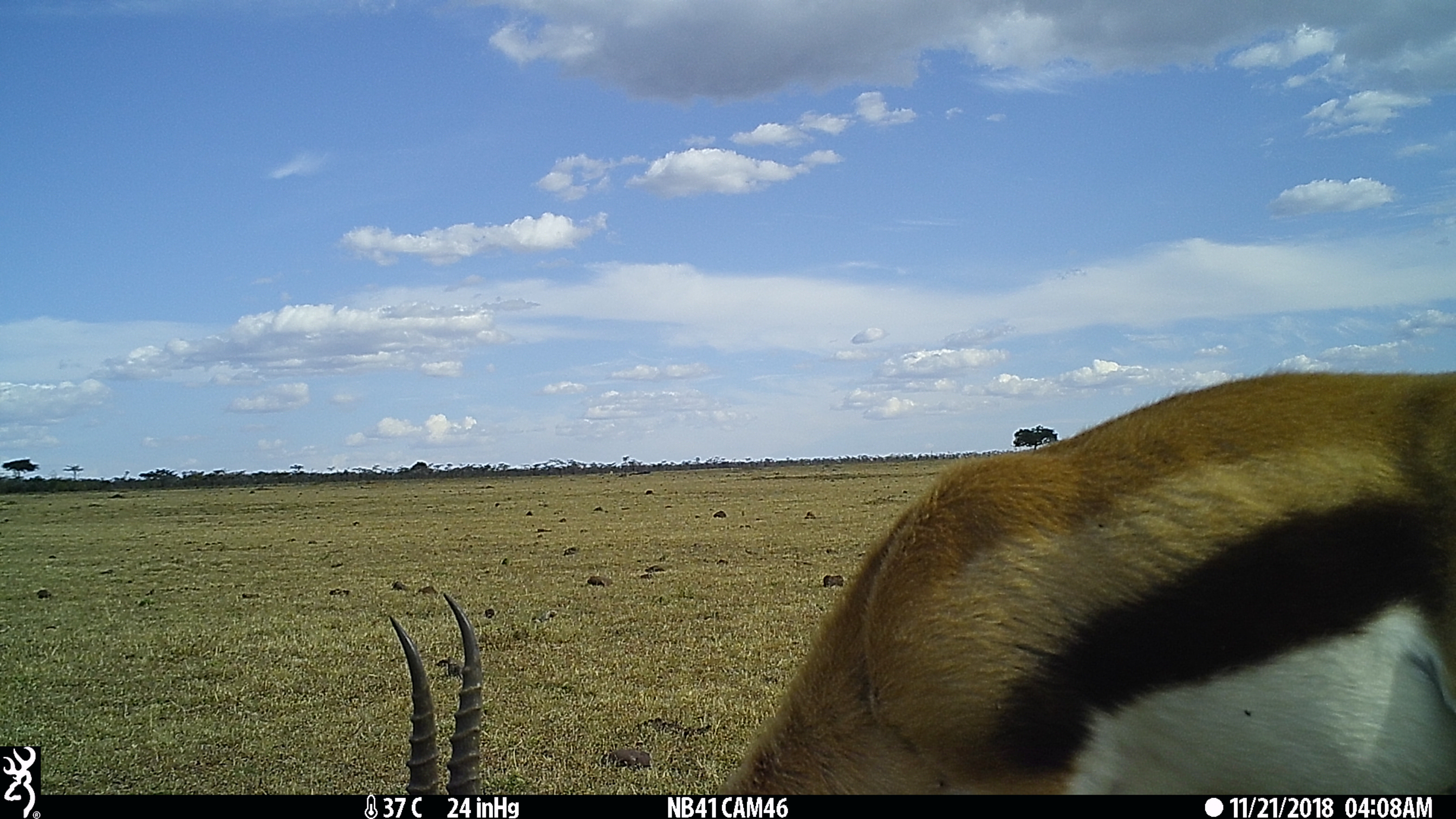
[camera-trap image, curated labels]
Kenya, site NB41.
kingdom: Animalia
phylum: Chordata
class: Mammalia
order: Artiodactyla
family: Bovidae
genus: Eudorcas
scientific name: Eudorcas thomsonii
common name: thomon's gazelle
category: gazelle thomsons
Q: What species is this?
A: Gazelle thomsons (thomon's gazelle) (Eudorcas thomsonii).